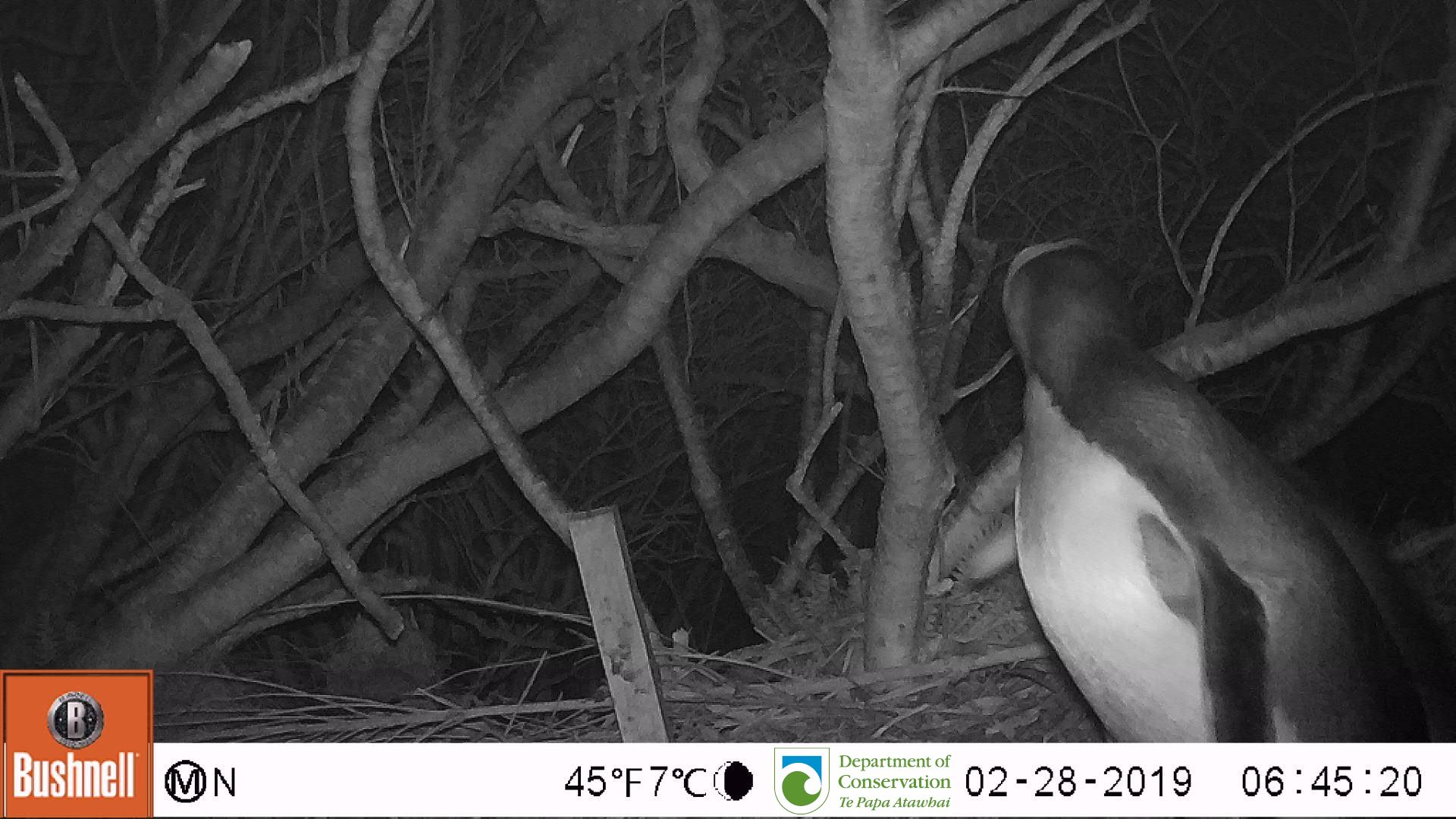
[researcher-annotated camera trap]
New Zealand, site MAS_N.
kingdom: Animalia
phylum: Chordata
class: Aves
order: Sphenisciformes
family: Spheniscidae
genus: Megadyptes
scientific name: Megadyptes antipodes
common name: yellow-eyed penguin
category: yellow eyed penguin